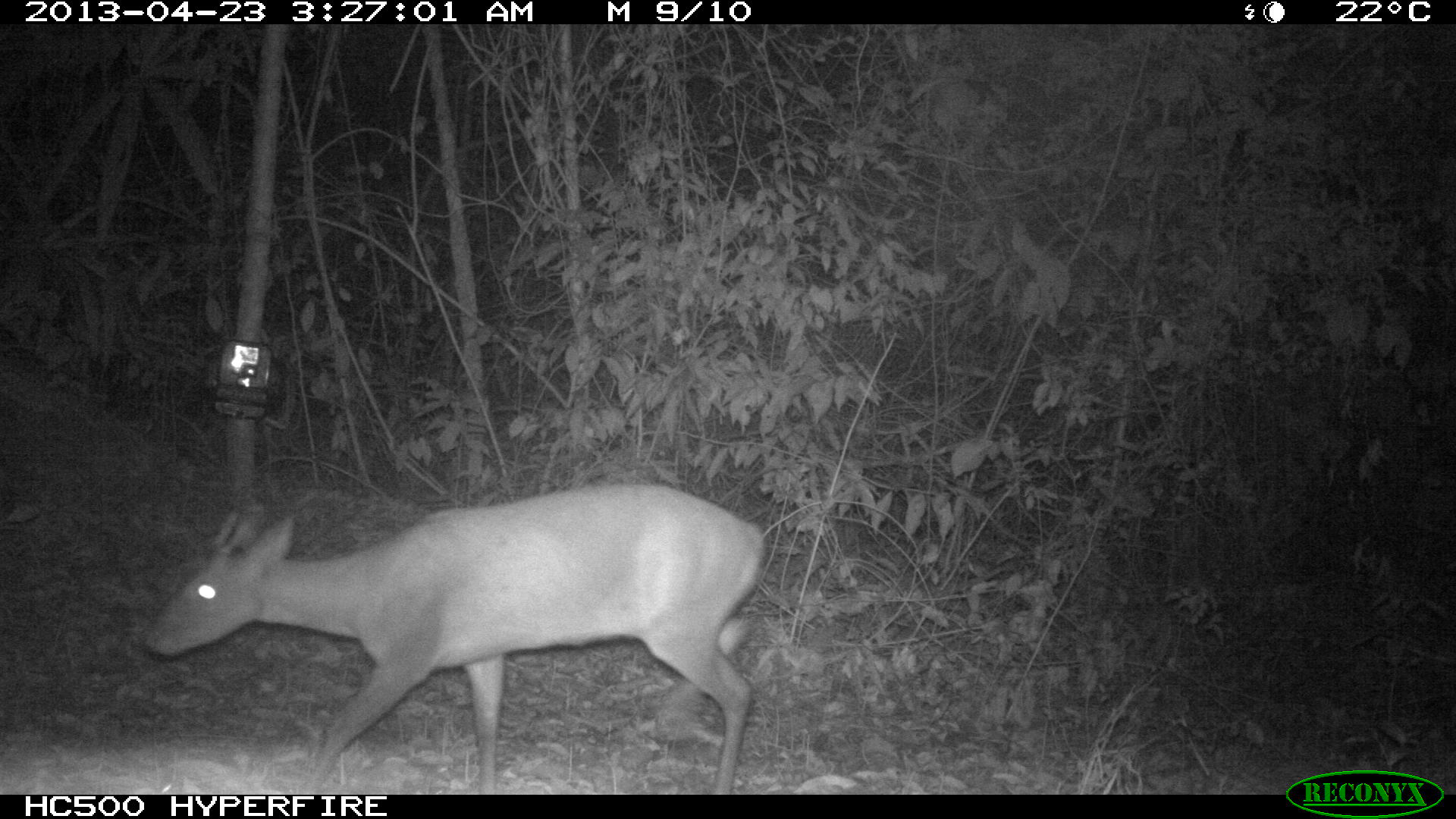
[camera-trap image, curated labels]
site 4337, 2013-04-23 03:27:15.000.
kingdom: Animalia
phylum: Chordata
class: Mammalia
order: Artiodactyla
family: Cervidae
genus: Mazama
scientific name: Mazama temama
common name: central american red brocket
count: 1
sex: male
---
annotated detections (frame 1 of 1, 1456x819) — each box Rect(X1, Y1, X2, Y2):
mazama temama: Rect(142, 482, 766, 794)